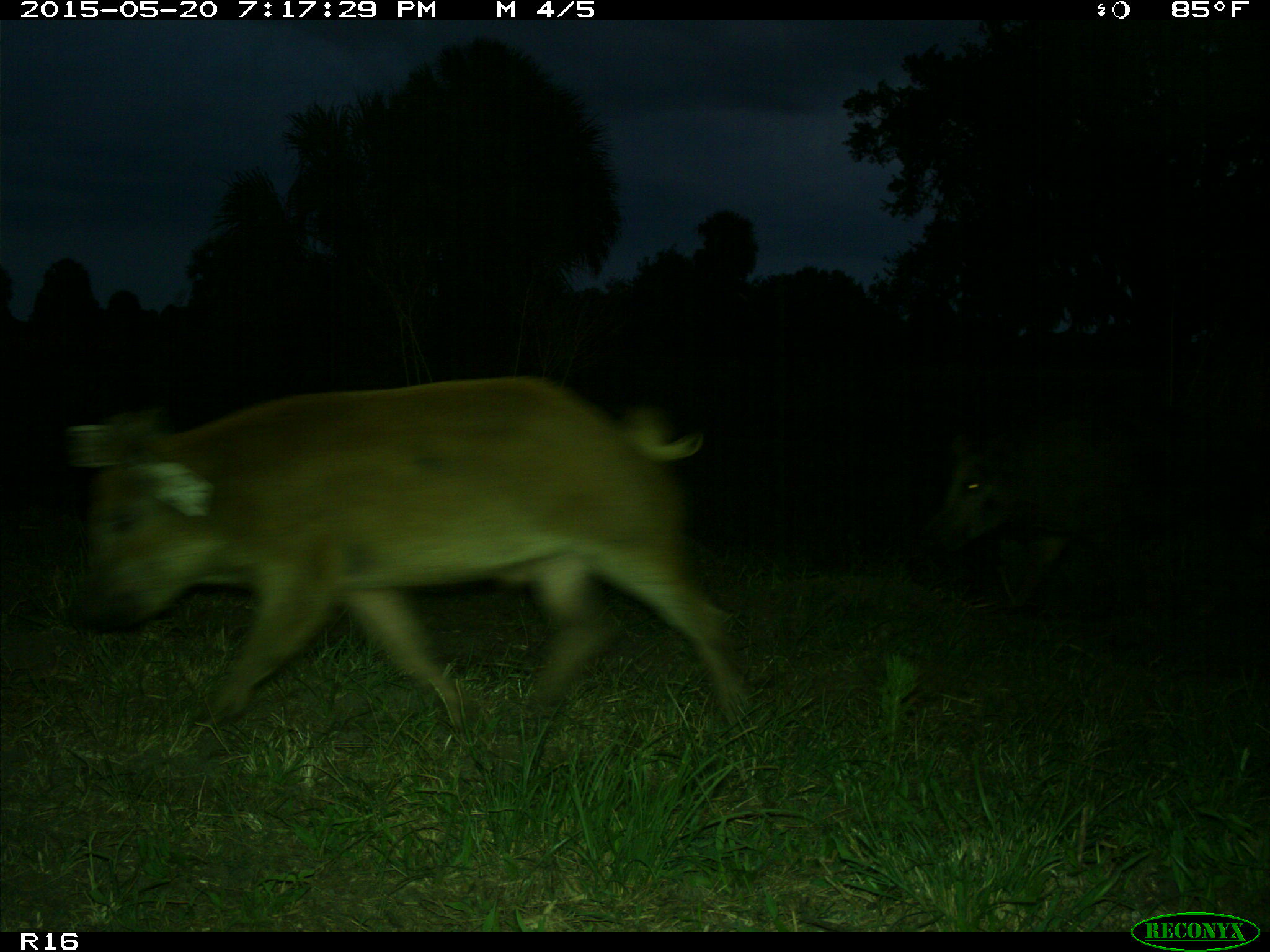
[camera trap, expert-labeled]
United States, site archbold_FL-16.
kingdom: Animalia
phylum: Chordata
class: Mammalia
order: Artiodactyla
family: Suidae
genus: Sus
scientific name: Sus scrofa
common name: wild boar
Sus scrofa (wild boar).